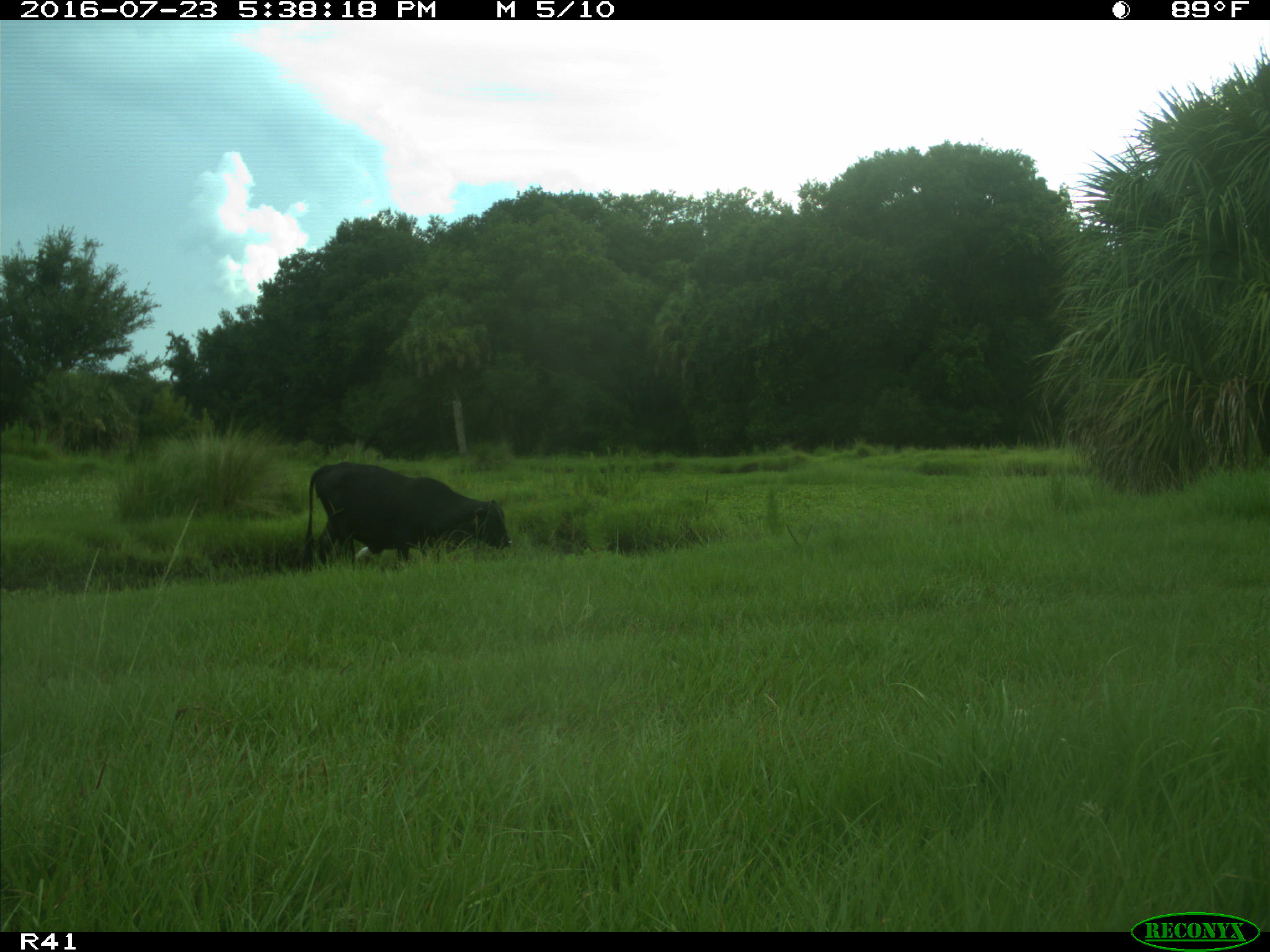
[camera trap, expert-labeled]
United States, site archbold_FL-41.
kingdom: Animalia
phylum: Chordata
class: Mammalia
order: Artiodactyla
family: Bovidae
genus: Bos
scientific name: Bos taurus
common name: domestic cow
Bos taurus (domestic cow).